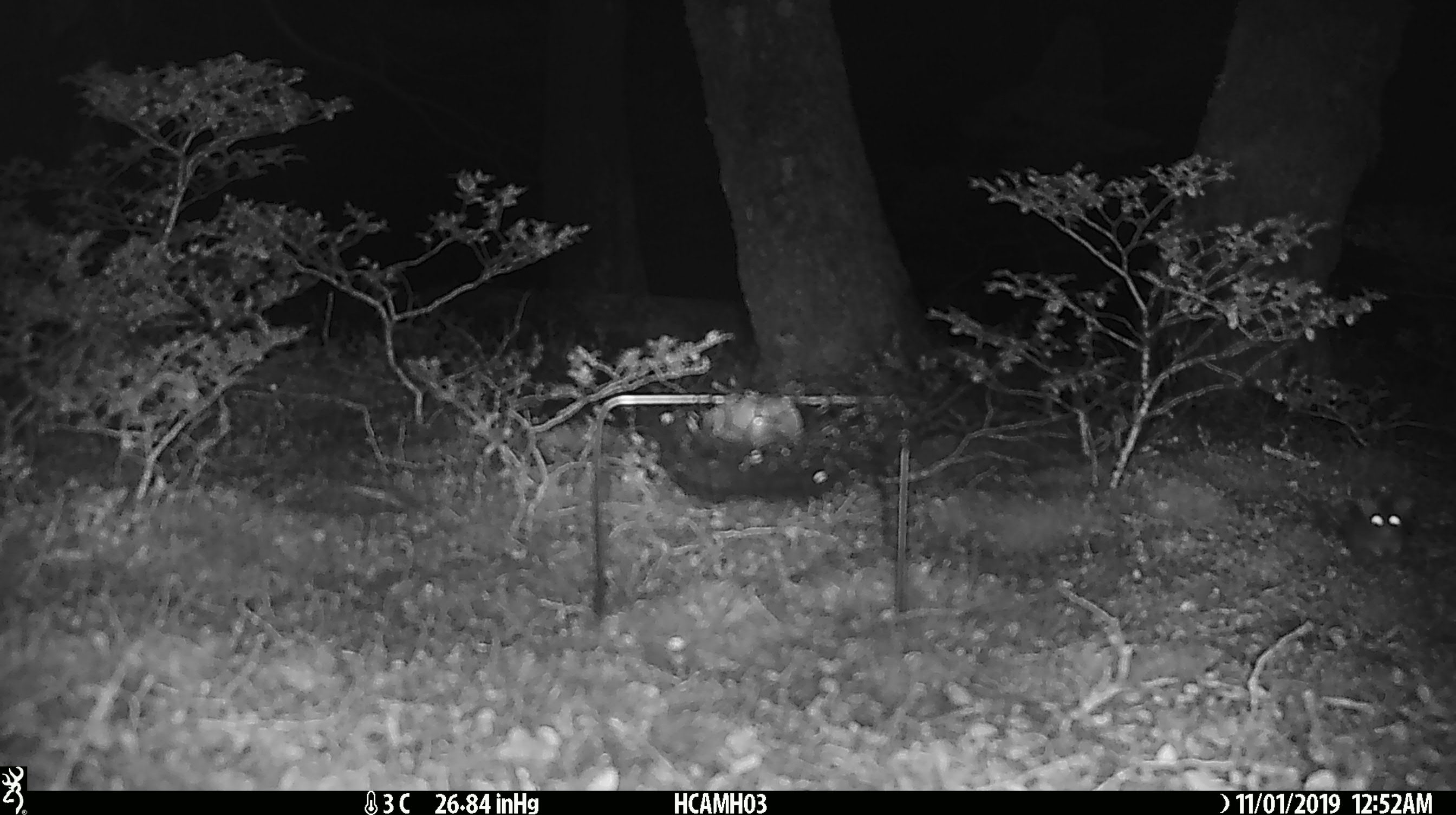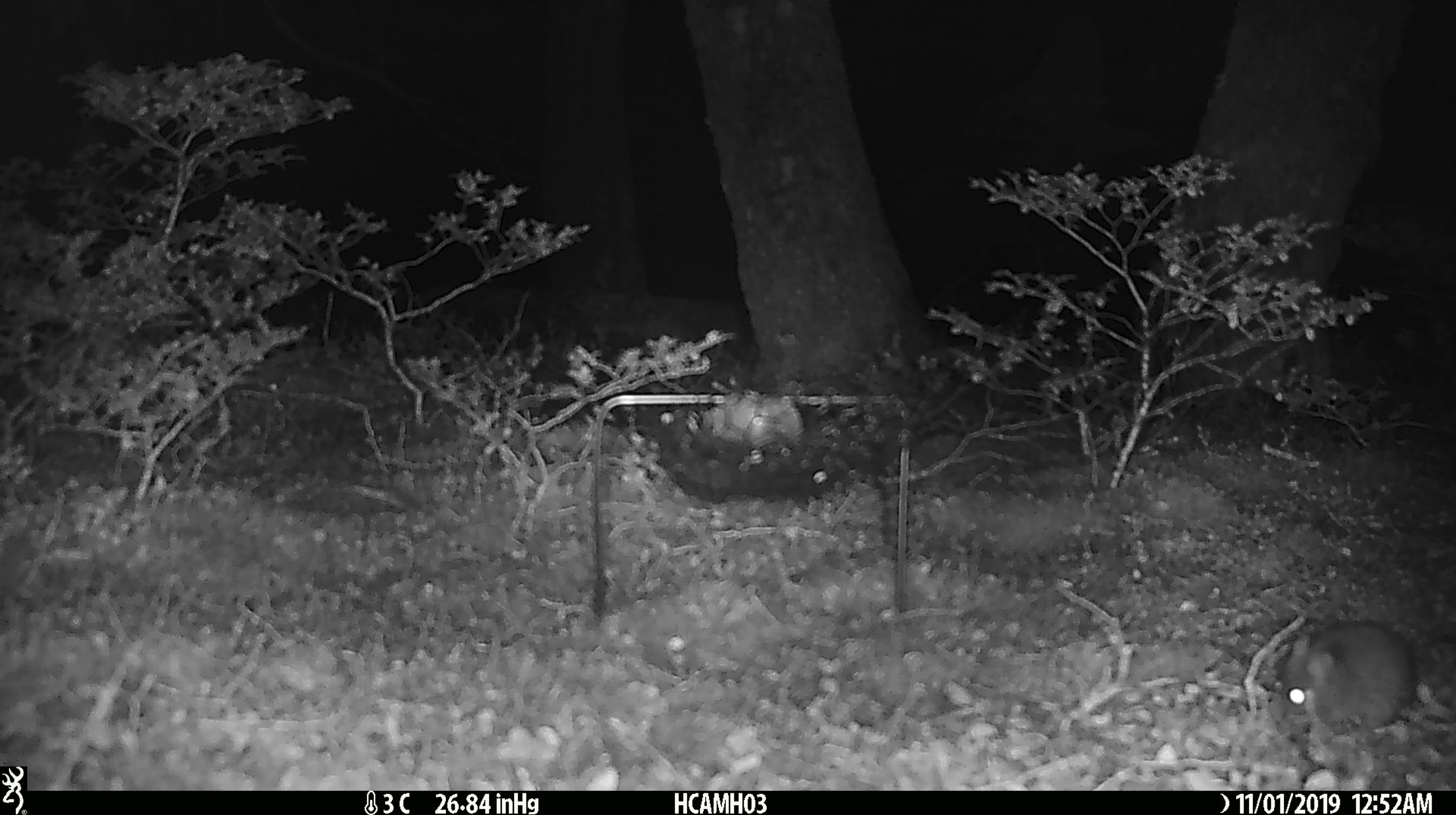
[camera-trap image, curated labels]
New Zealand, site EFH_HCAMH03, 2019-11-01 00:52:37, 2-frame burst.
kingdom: Animalia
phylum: Chordata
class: Mammalia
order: Rodentia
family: Muridae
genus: Mus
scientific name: Mus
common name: mouse